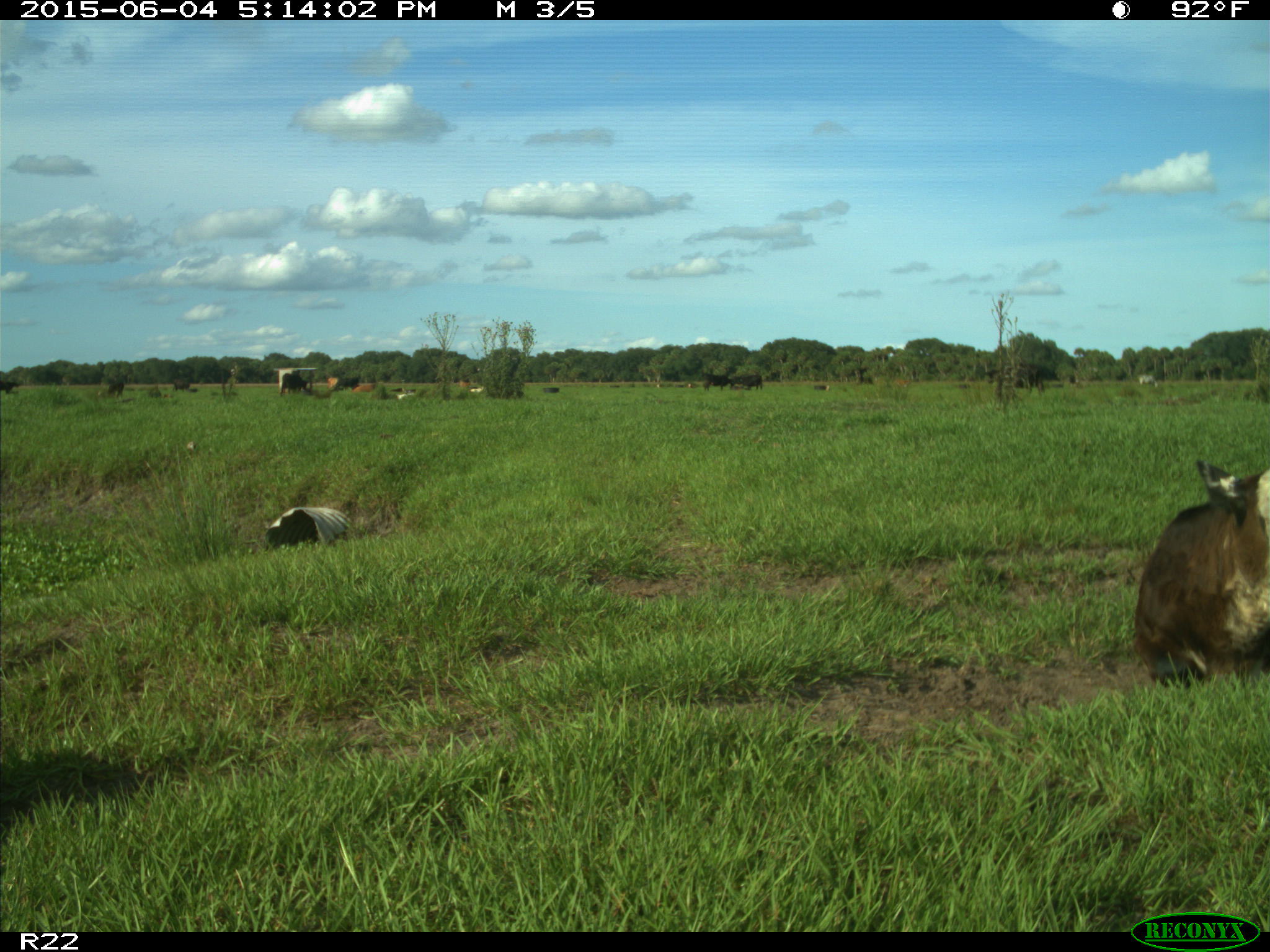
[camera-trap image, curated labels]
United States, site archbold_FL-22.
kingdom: Animalia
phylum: Chordata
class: Mammalia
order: Artiodactyla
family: Bovidae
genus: Bos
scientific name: Bos taurus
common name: domestic cow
Bos taurus (domestic cow).